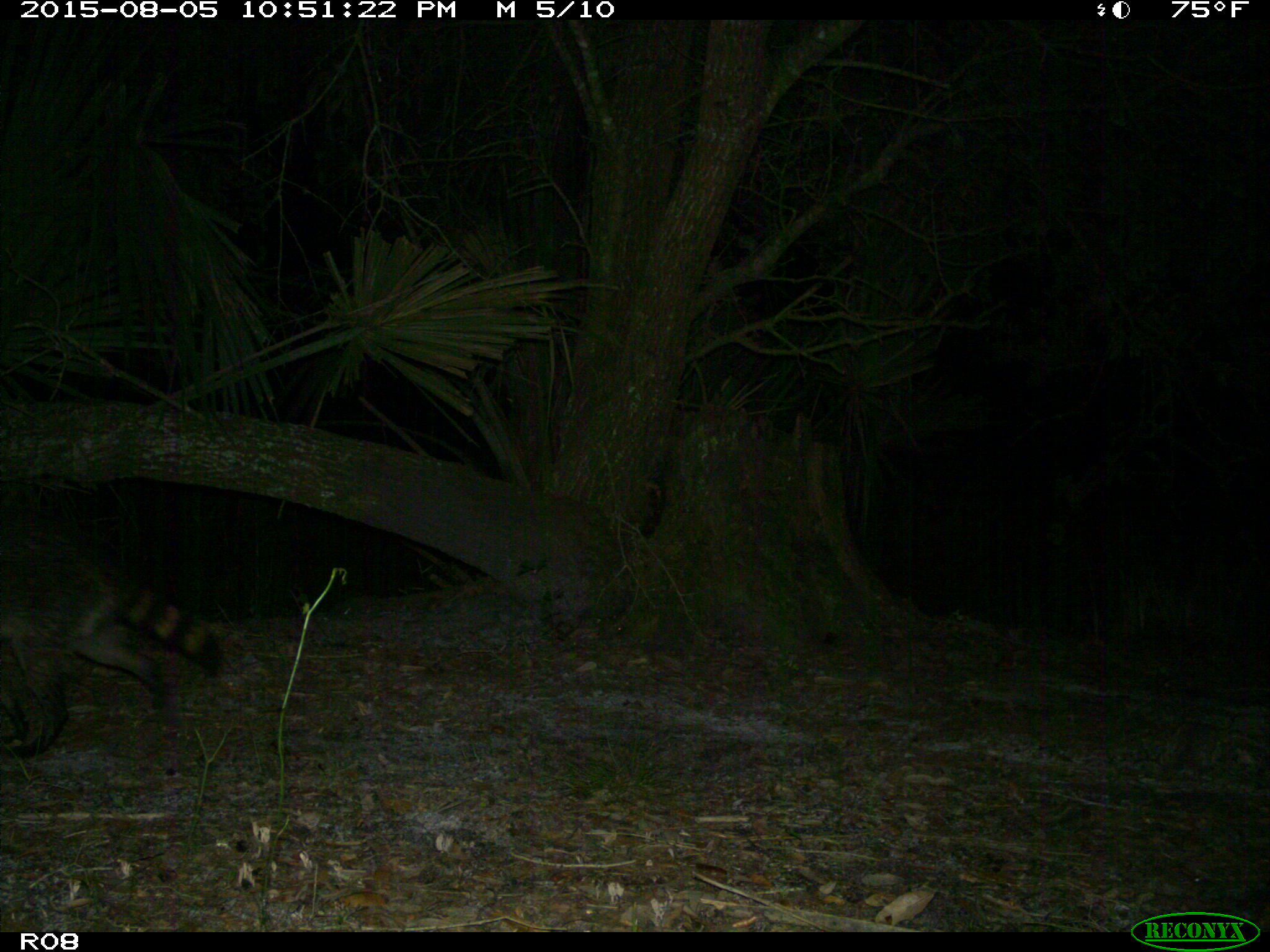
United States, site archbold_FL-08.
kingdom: Animalia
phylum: Chordata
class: Mammalia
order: Carnivora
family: Procyonidae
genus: Procyon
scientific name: Procyon lotor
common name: common raccoon